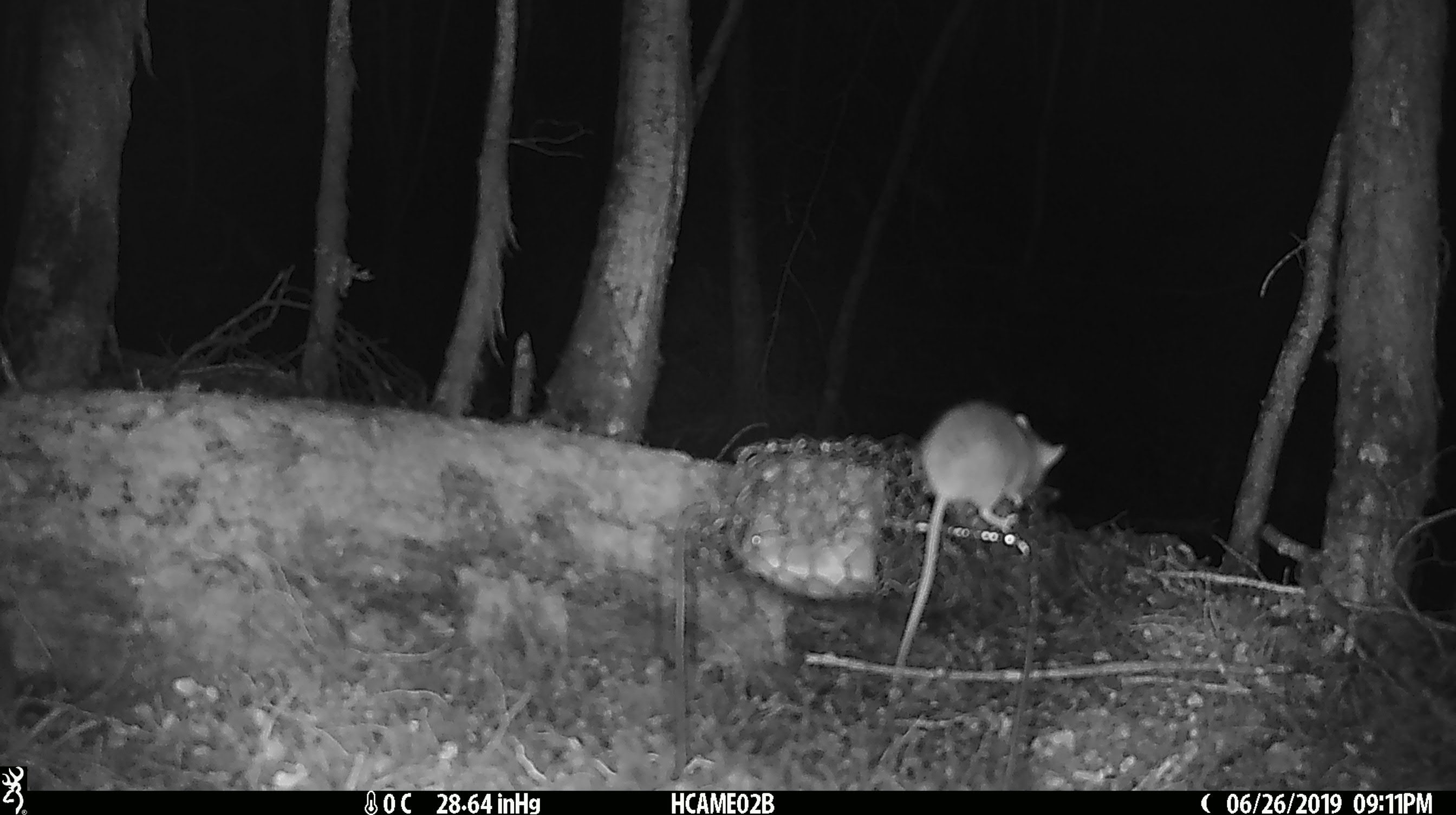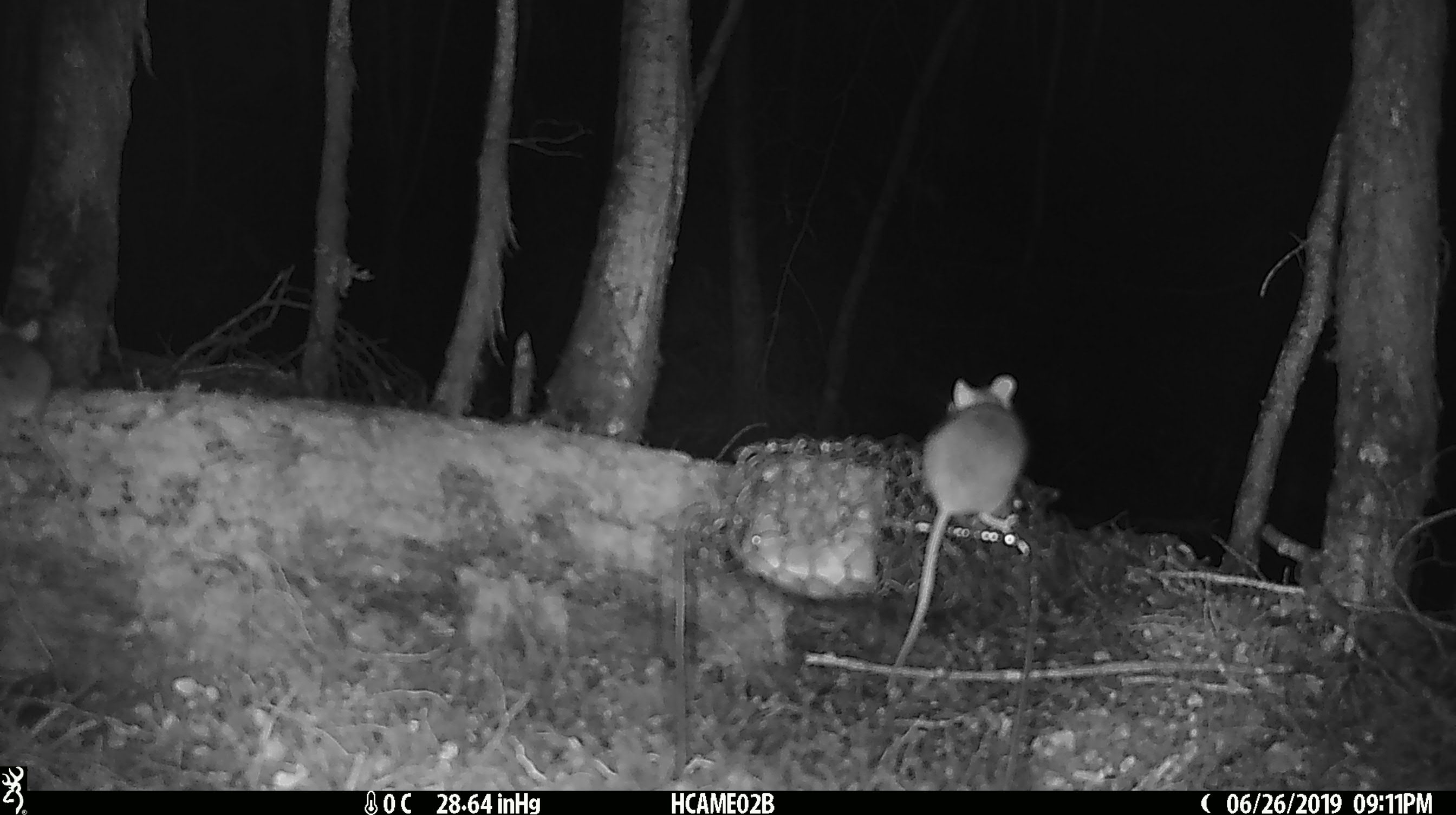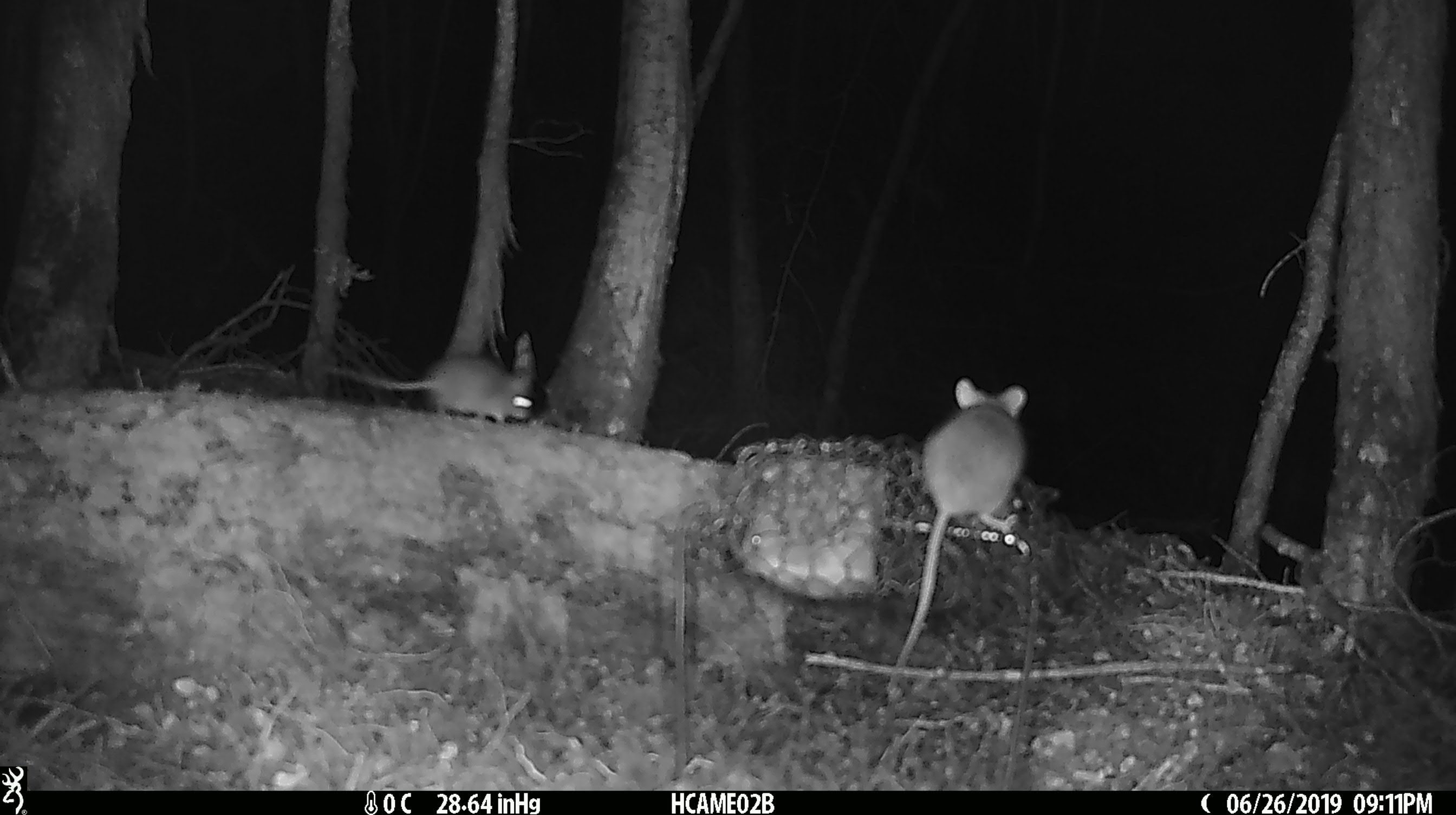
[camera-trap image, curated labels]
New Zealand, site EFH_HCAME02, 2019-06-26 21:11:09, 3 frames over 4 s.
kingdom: Animalia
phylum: Chordata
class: Mammalia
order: Rodentia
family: Muridae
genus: Mus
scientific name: Mus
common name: mouse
Mouse (Mus).